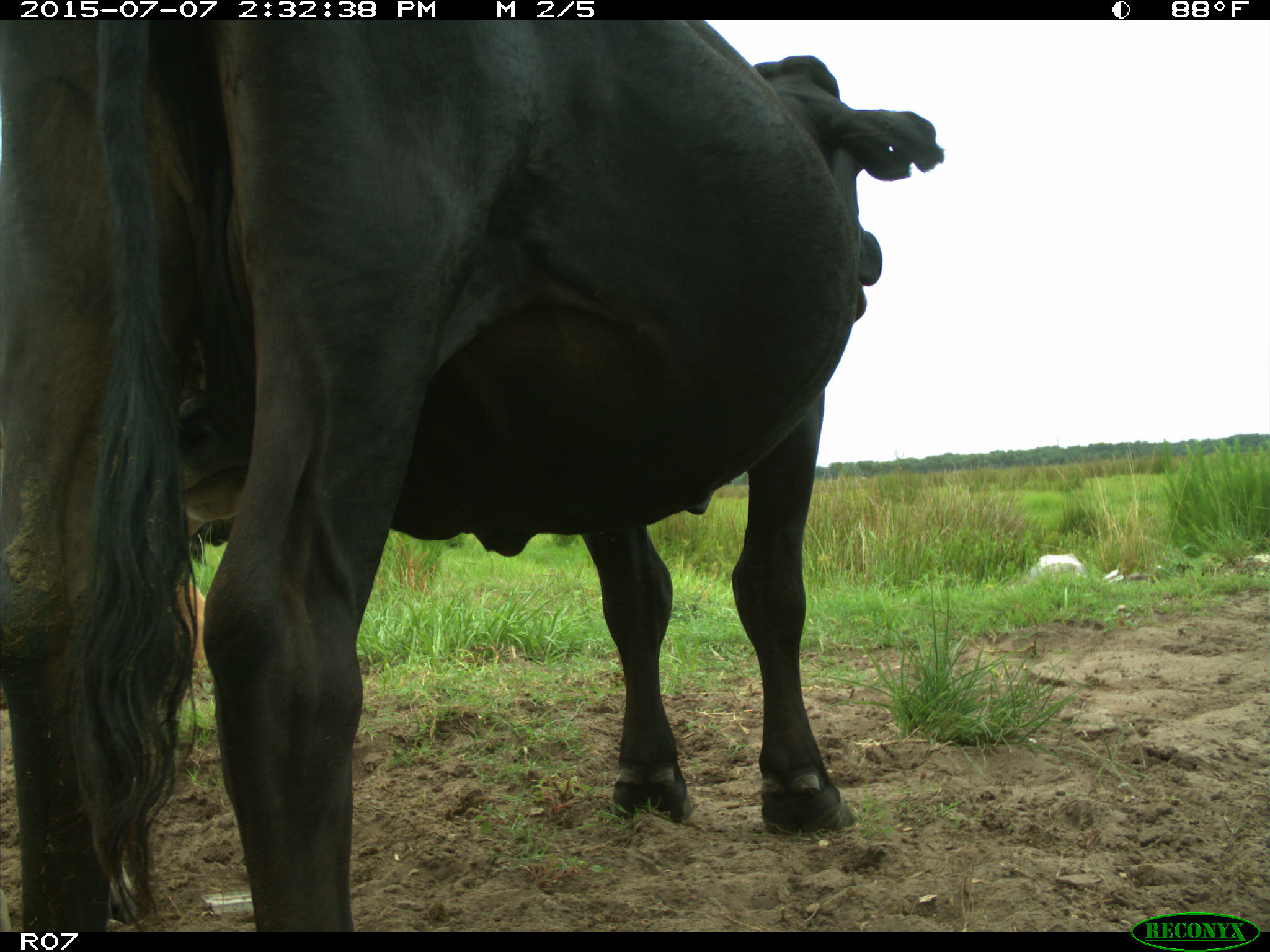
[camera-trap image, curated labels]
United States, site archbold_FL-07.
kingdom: Animalia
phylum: Chordata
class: Mammalia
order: Artiodactyla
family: Bovidae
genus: Bos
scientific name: Bos taurus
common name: domestic cow